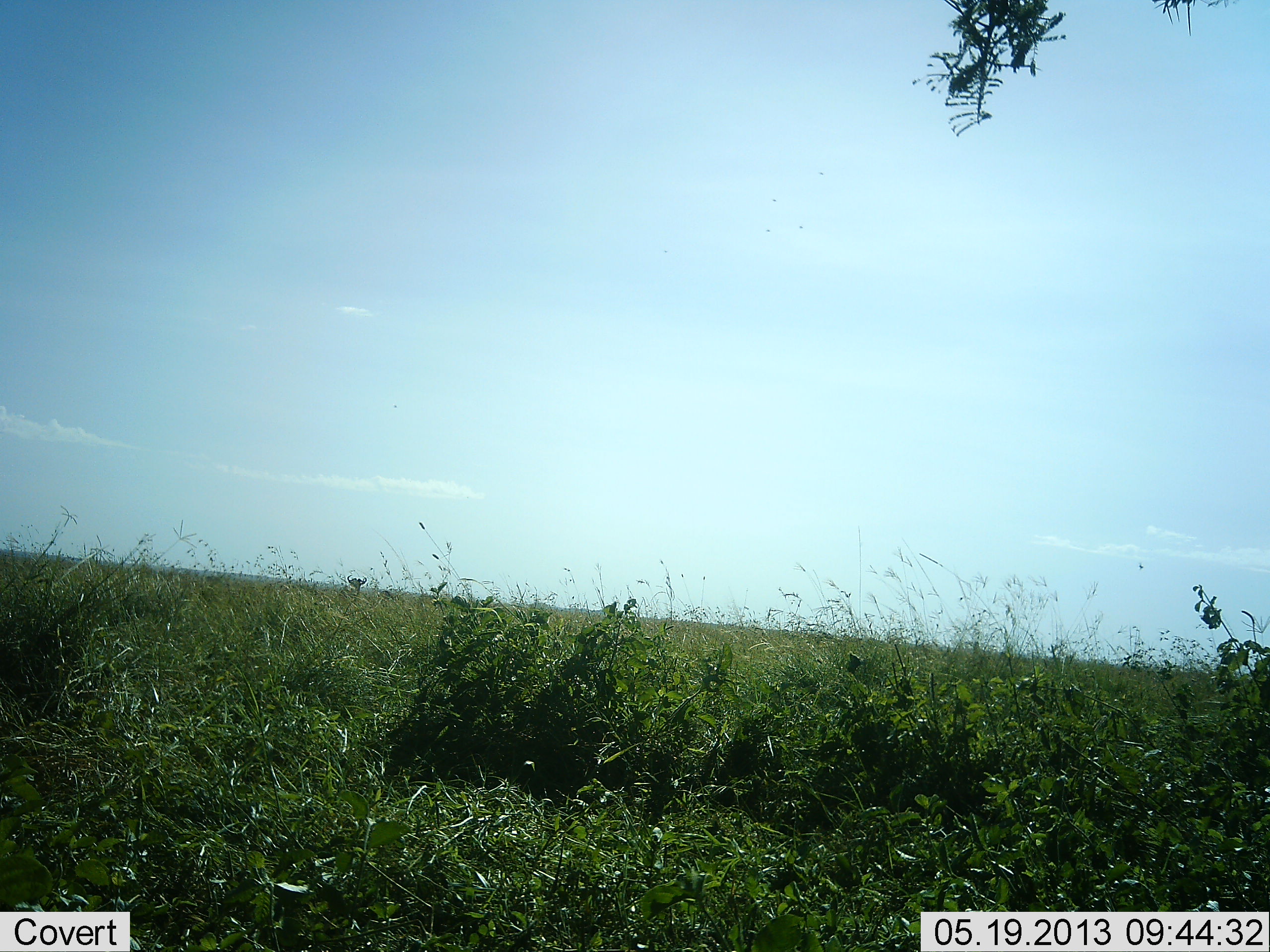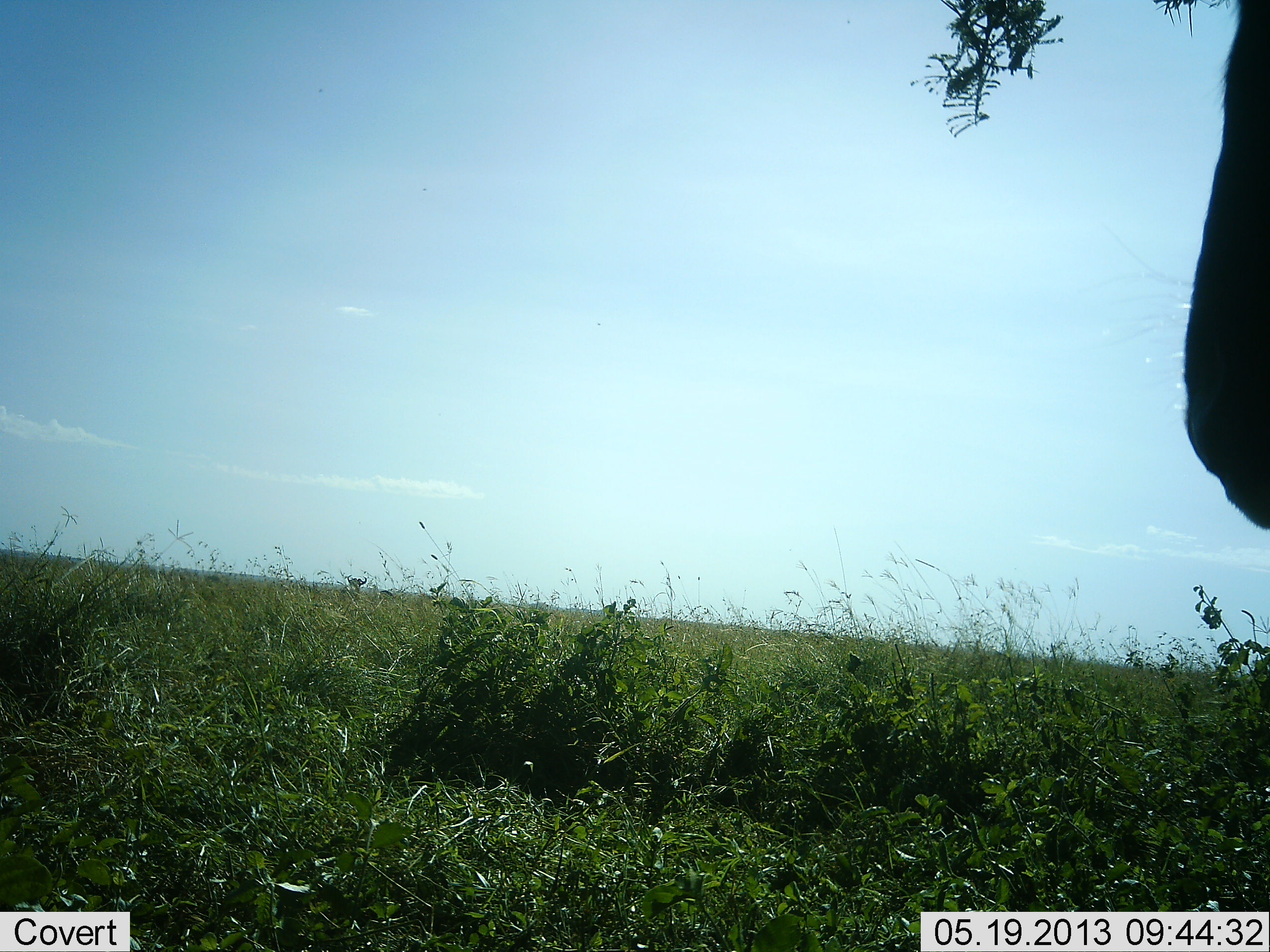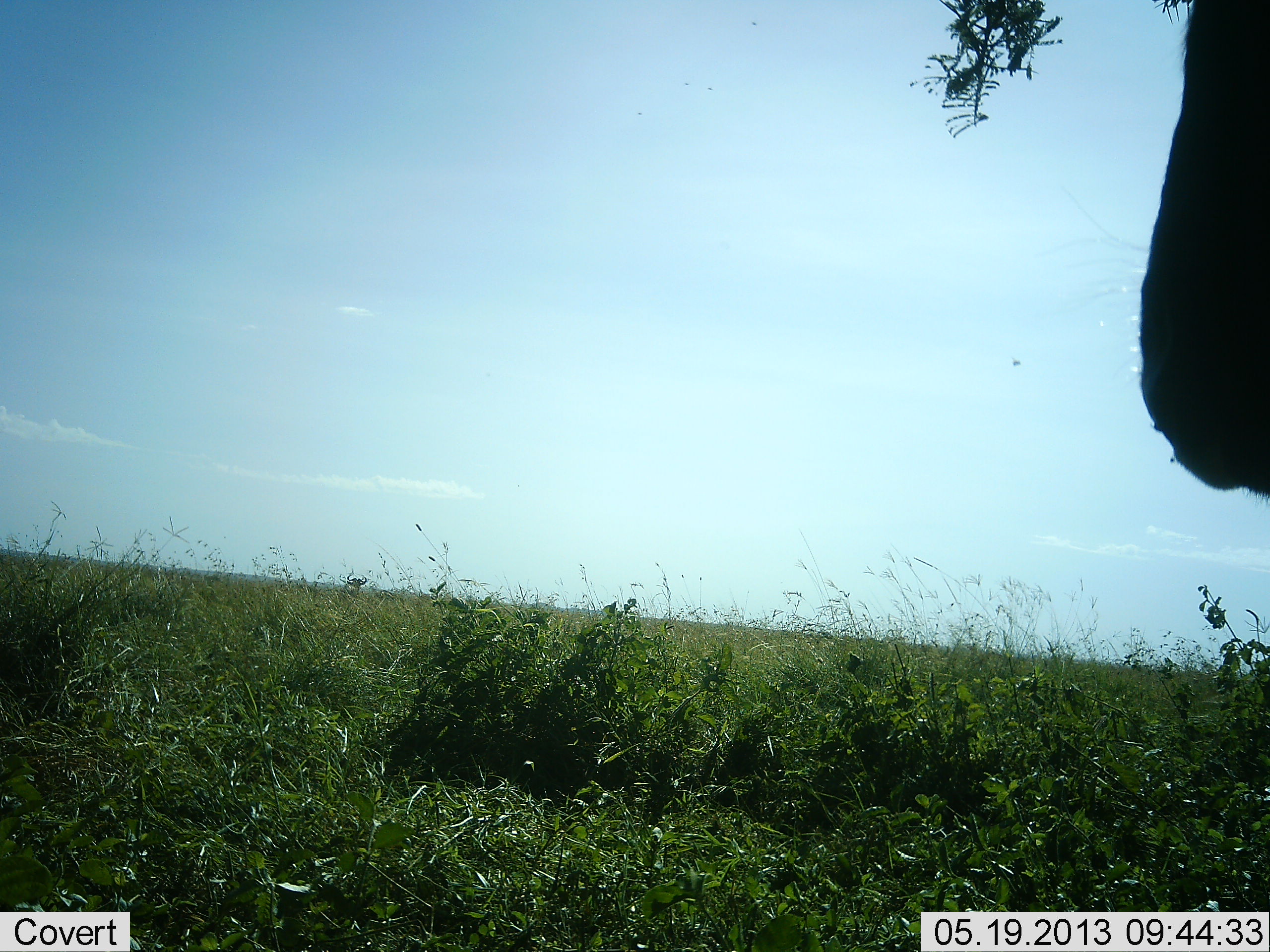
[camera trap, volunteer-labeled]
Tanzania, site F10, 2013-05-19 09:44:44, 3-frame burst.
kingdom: Animalia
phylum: Chordata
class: Mammalia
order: Artiodactyla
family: Bovidae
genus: Connochaetes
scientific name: Connochaetes taurinus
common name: blue wildebeest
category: wildebeest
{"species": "wildebeest (blue wildebeest) (Connochaetes taurinus)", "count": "1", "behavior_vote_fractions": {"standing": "100%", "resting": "0%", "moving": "0%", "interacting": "0%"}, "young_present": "0%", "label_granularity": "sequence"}